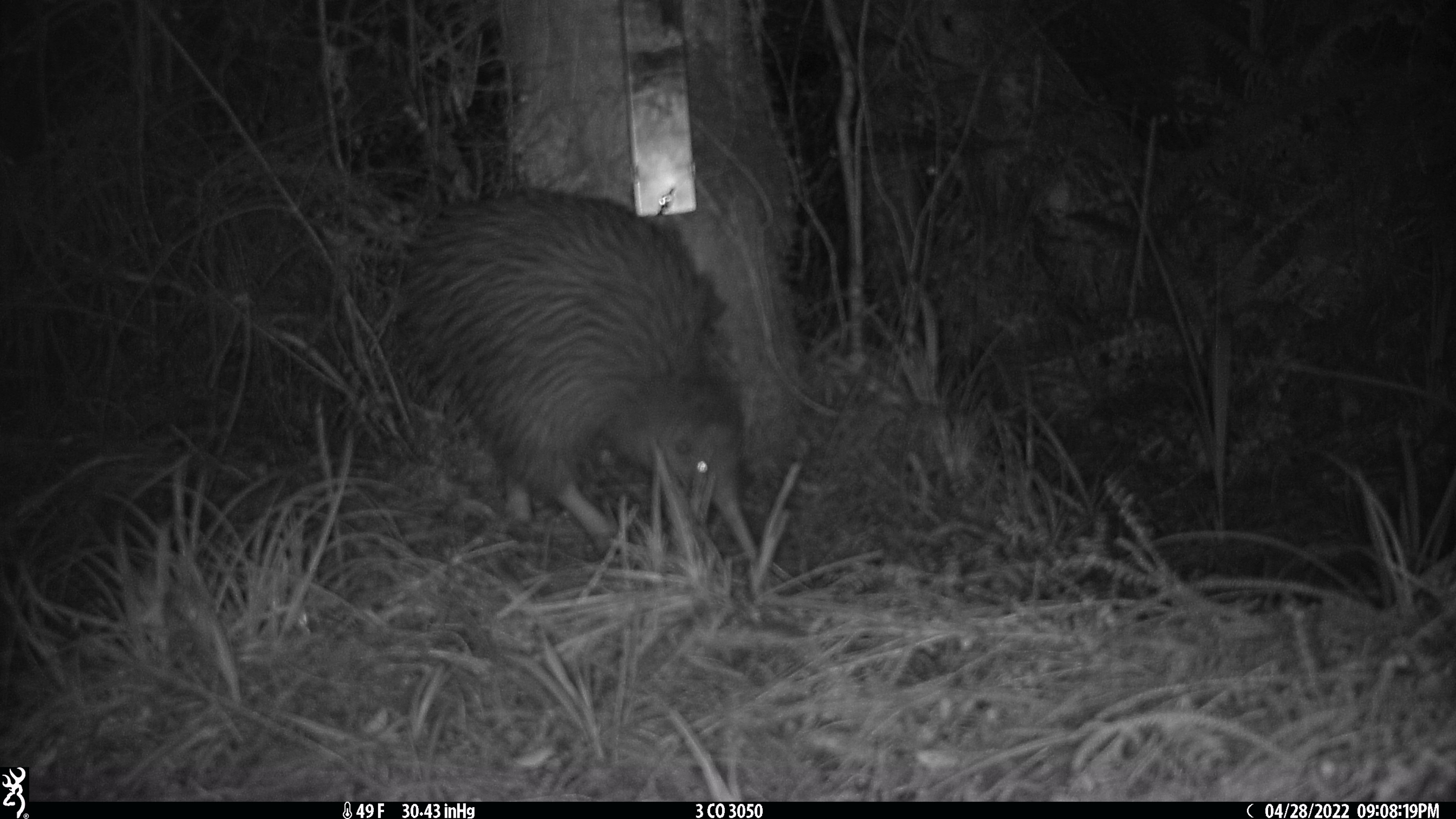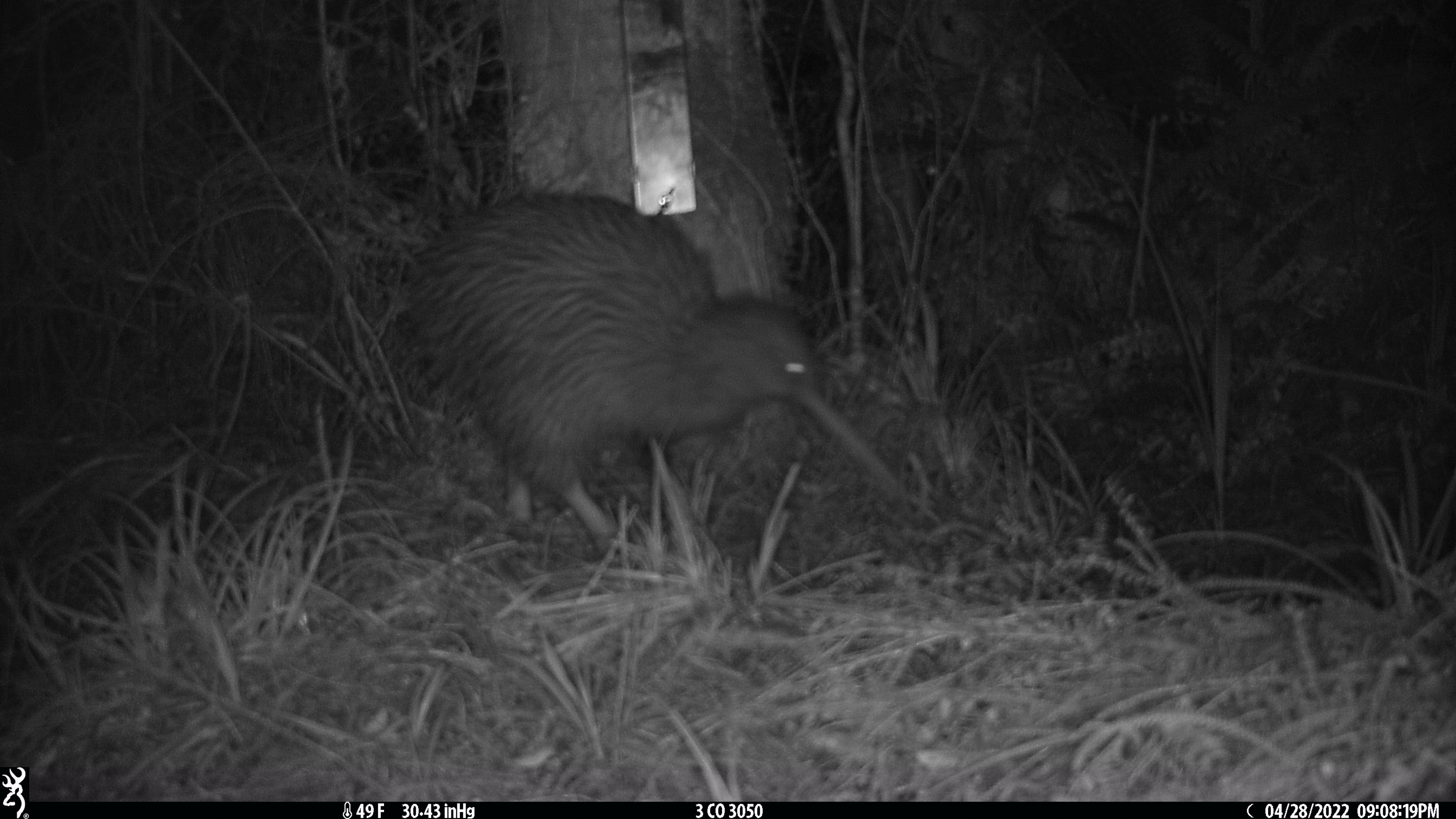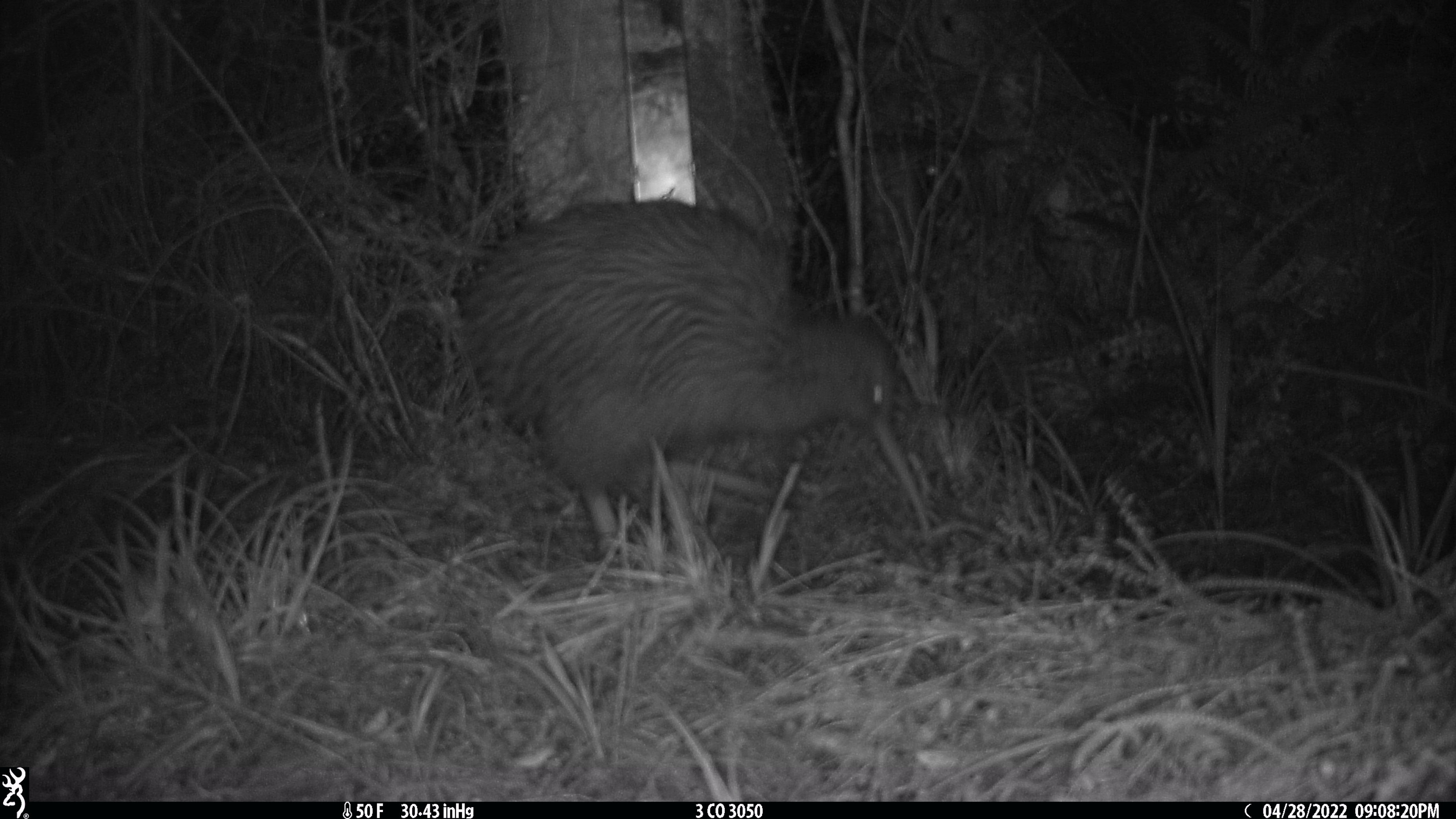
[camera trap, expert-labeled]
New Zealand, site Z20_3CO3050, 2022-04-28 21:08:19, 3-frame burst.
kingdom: Animalia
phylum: Chordata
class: Aves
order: Apterygiformes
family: Apterygidae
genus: Apteryx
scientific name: Apteryx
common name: kiwi